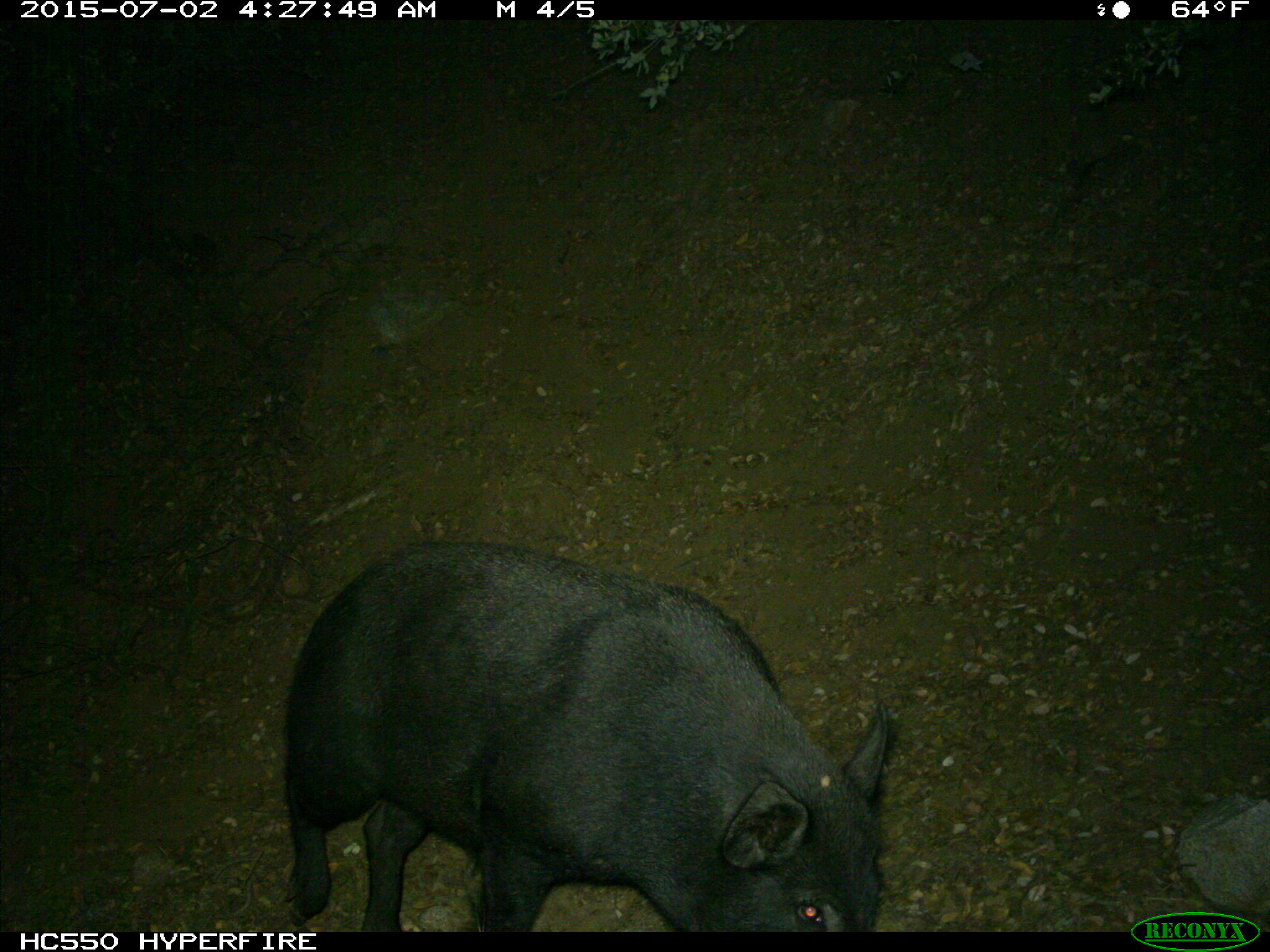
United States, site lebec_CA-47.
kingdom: Animalia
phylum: Chordata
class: Mammalia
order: Artiodactyla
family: Suidae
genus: Sus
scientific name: Sus scrofa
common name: wild boar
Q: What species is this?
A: Sus scrofa (wild boar).